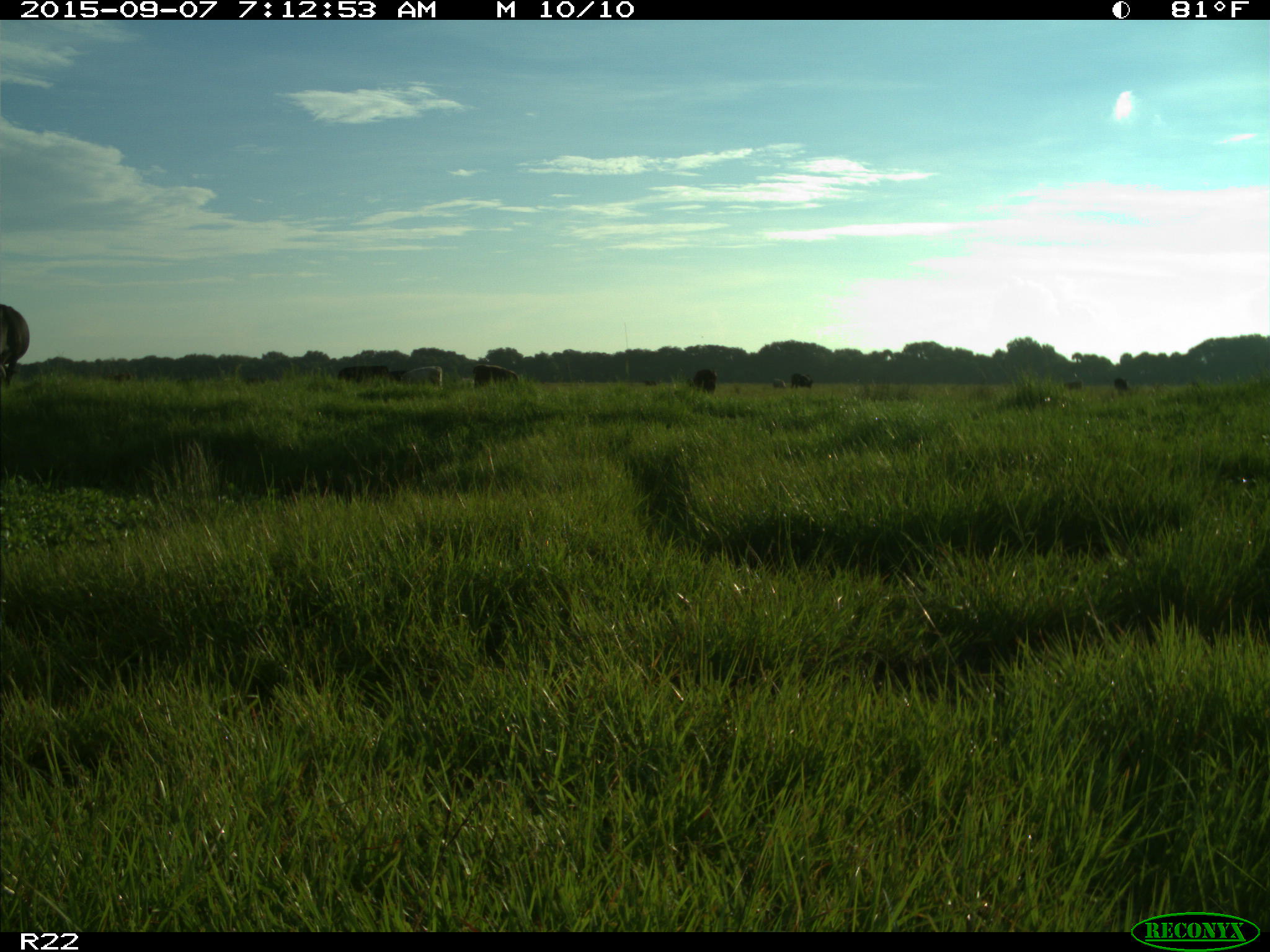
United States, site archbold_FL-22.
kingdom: Animalia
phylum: Chordata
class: Mammalia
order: Artiodactyla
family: Bovidae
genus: Bos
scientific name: Bos taurus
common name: domestic cow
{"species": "Bos taurus (domestic cow)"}